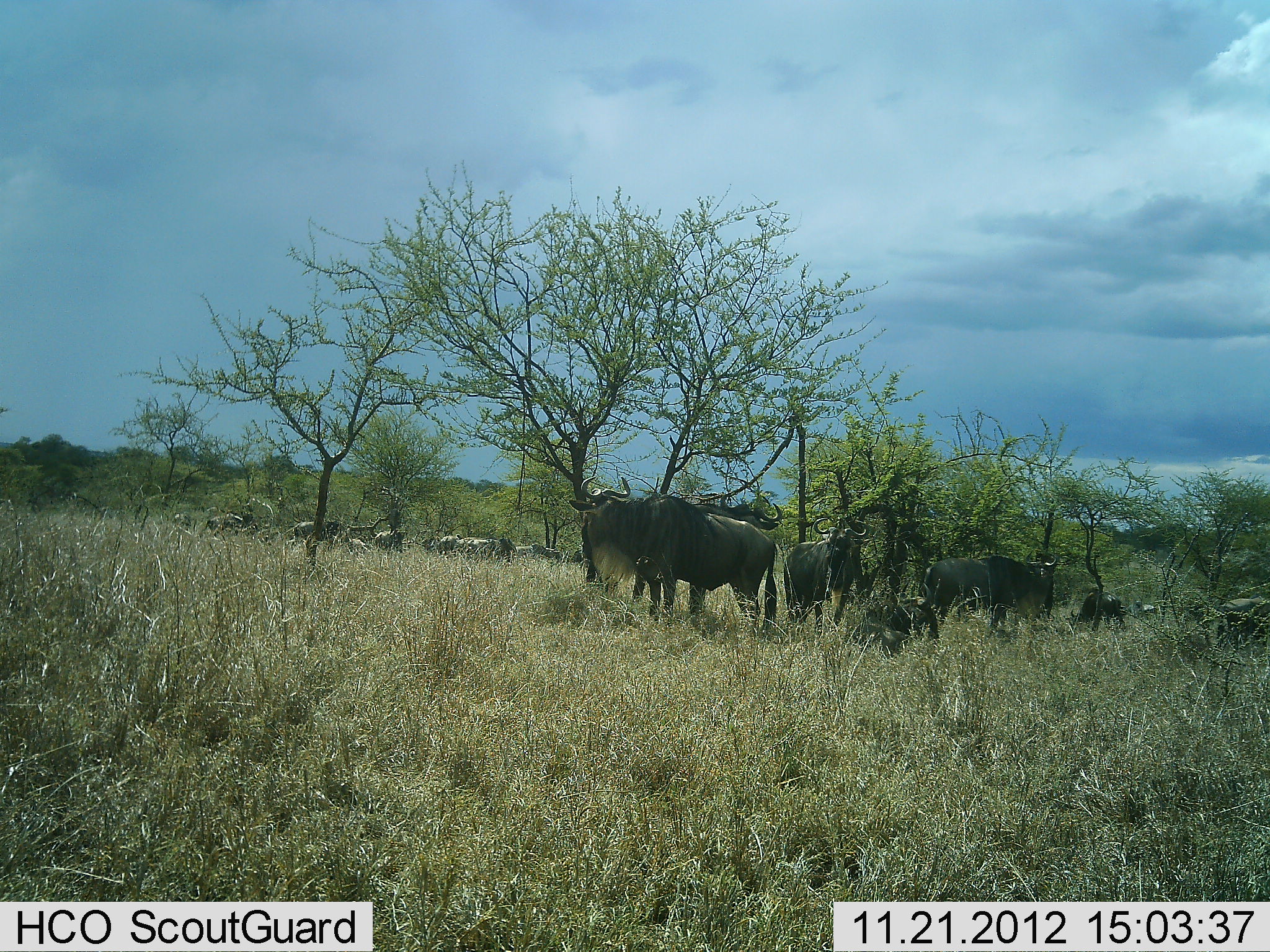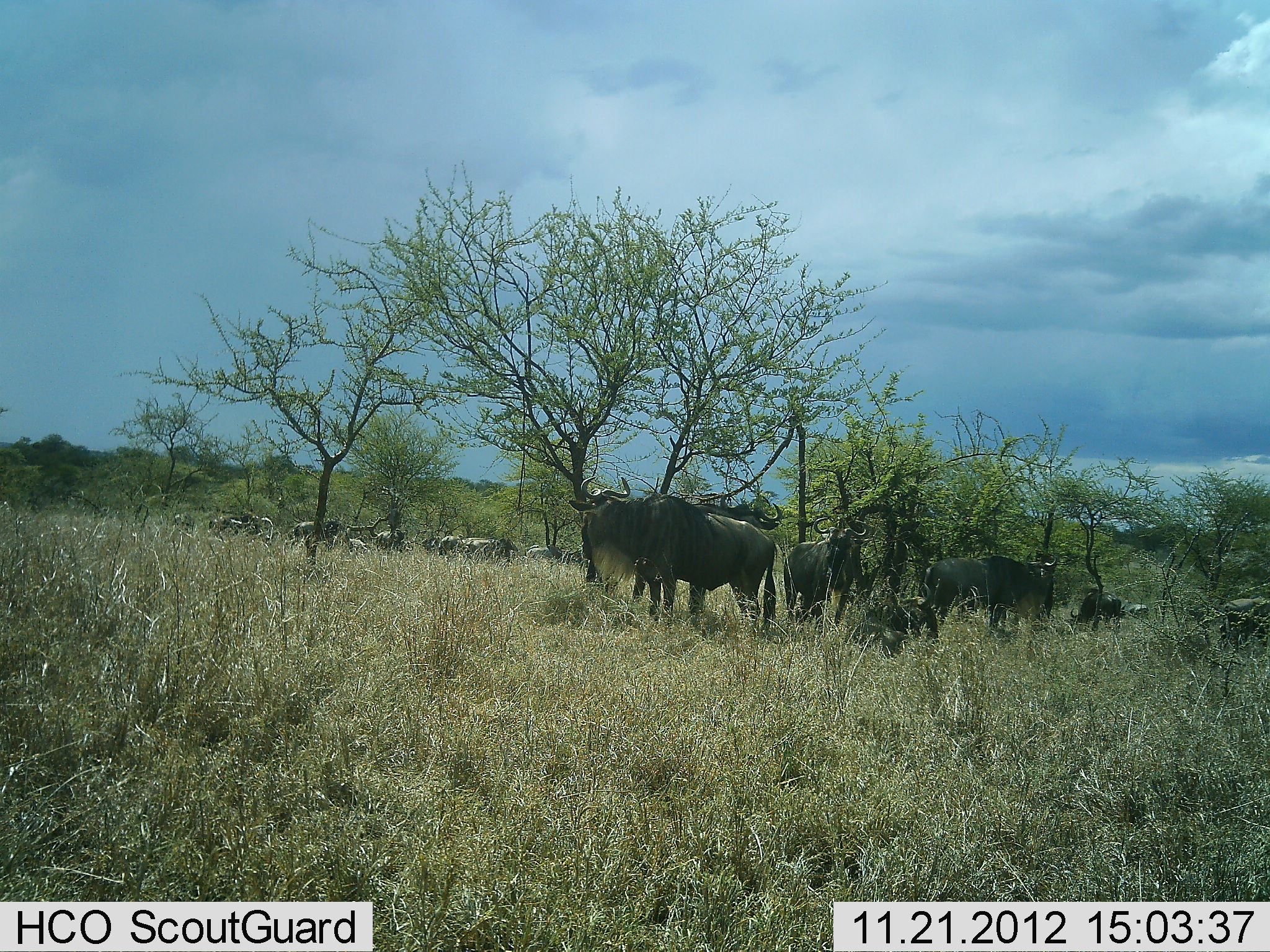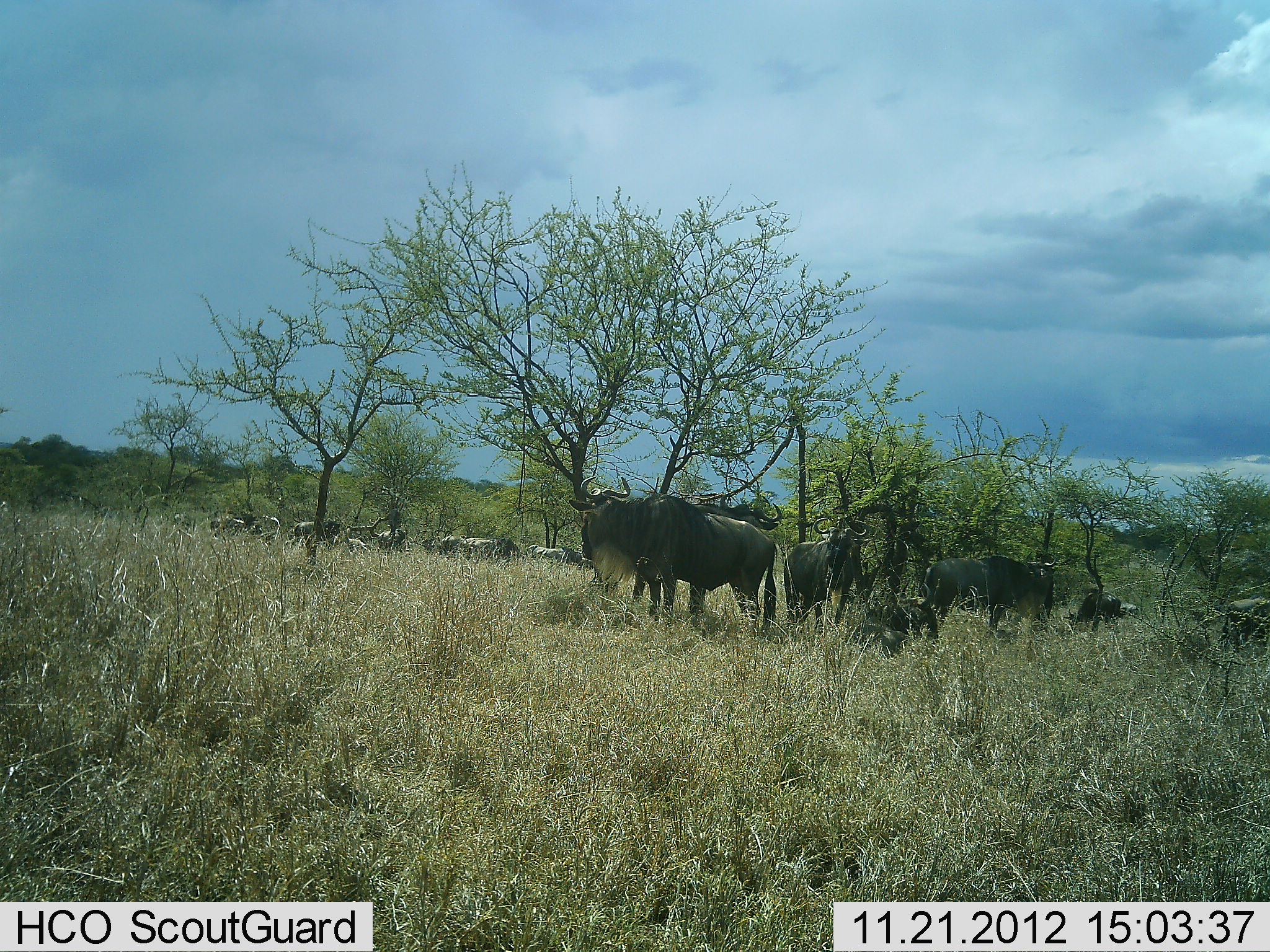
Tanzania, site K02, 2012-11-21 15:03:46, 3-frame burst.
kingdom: Animalia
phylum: Chordata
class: Mammalia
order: Artiodactyla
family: Bovidae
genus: Connochaetes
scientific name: Connochaetes taurinus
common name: blue wildebeest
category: wildebeest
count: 11-50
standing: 92%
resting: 50%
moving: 17%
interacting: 0%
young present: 0%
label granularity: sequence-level